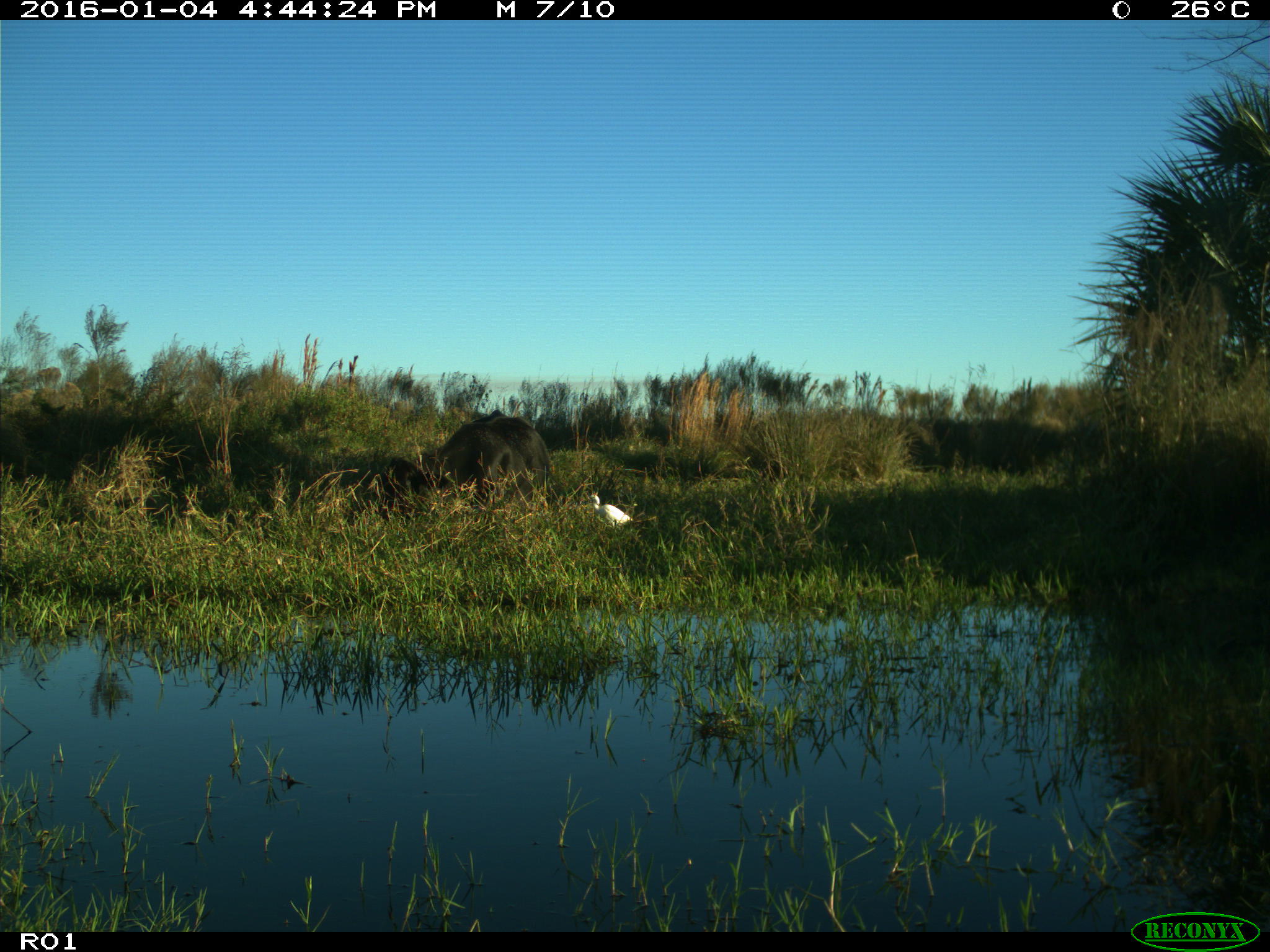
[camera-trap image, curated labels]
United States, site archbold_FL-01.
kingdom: Animalia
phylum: Chordata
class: Mammalia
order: Artiodactyla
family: Bovidae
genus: Bos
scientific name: Bos taurus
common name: domestic cow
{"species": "Bos taurus (domestic cow)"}